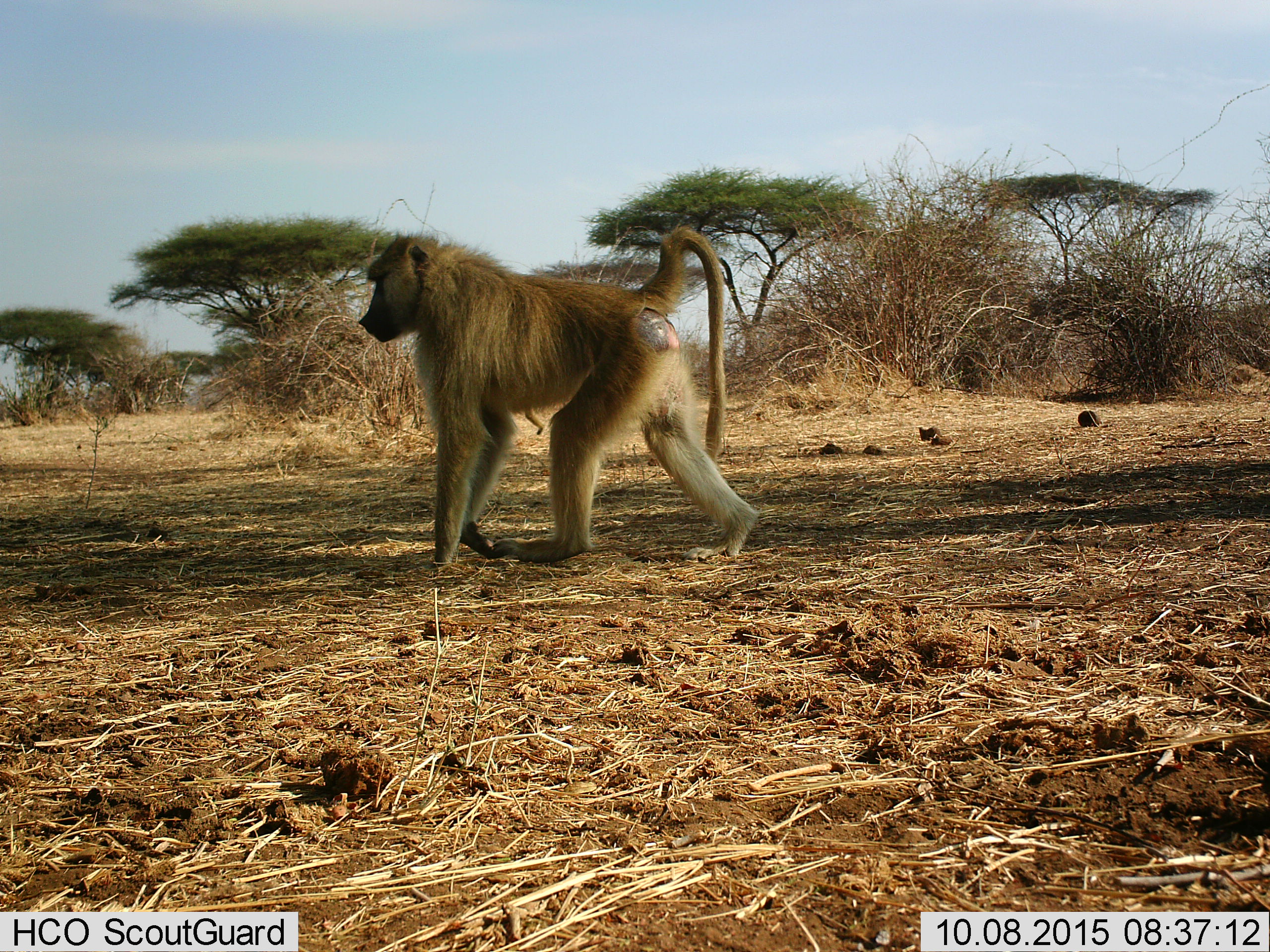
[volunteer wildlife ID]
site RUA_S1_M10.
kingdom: Animalia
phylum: Chordata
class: Mammalia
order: Primates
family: Cercopithecidae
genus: Papio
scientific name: Papio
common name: baboon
Baboon (Papio), count 2. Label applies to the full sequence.